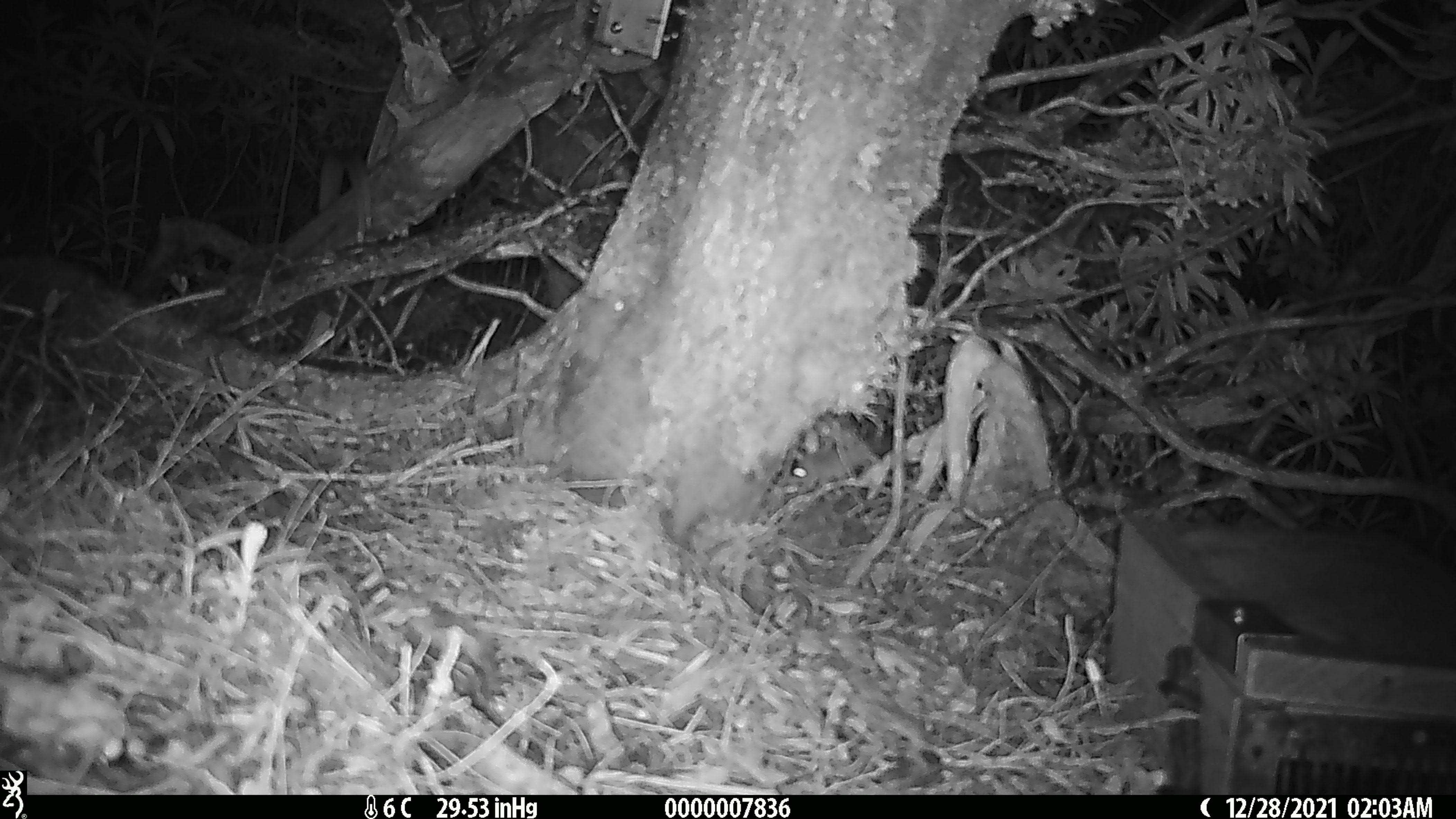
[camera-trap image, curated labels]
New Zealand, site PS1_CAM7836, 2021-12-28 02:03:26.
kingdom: Animalia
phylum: Chordata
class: Mammalia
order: Rodentia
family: Muridae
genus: Mus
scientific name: Mus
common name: mouse